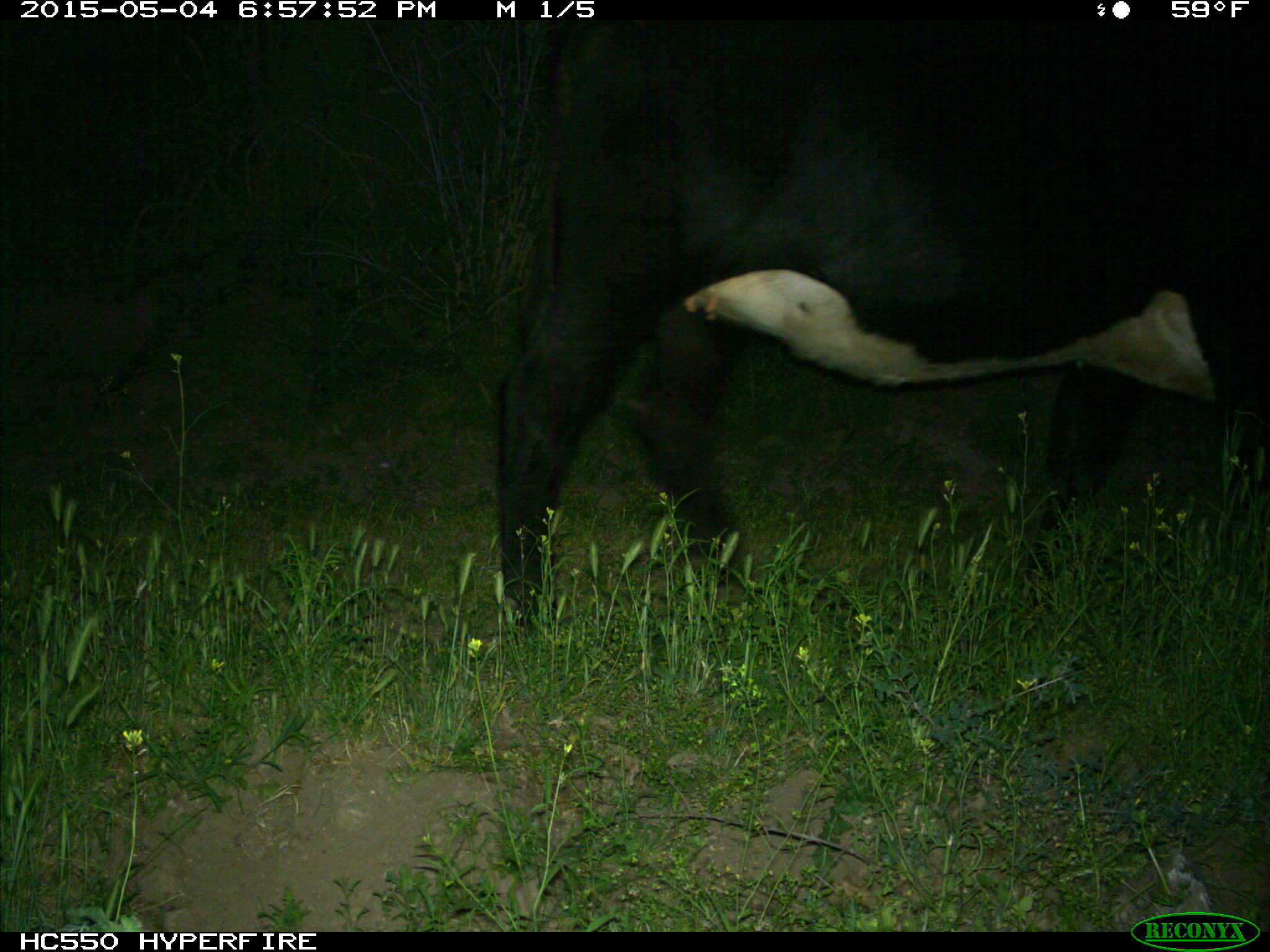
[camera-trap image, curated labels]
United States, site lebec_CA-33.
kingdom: Animalia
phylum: Chordata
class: Mammalia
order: Artiodactyla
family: Bovidae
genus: Bos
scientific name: Bos taurus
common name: domestic cow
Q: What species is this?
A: Bos taurus (domestic cow).